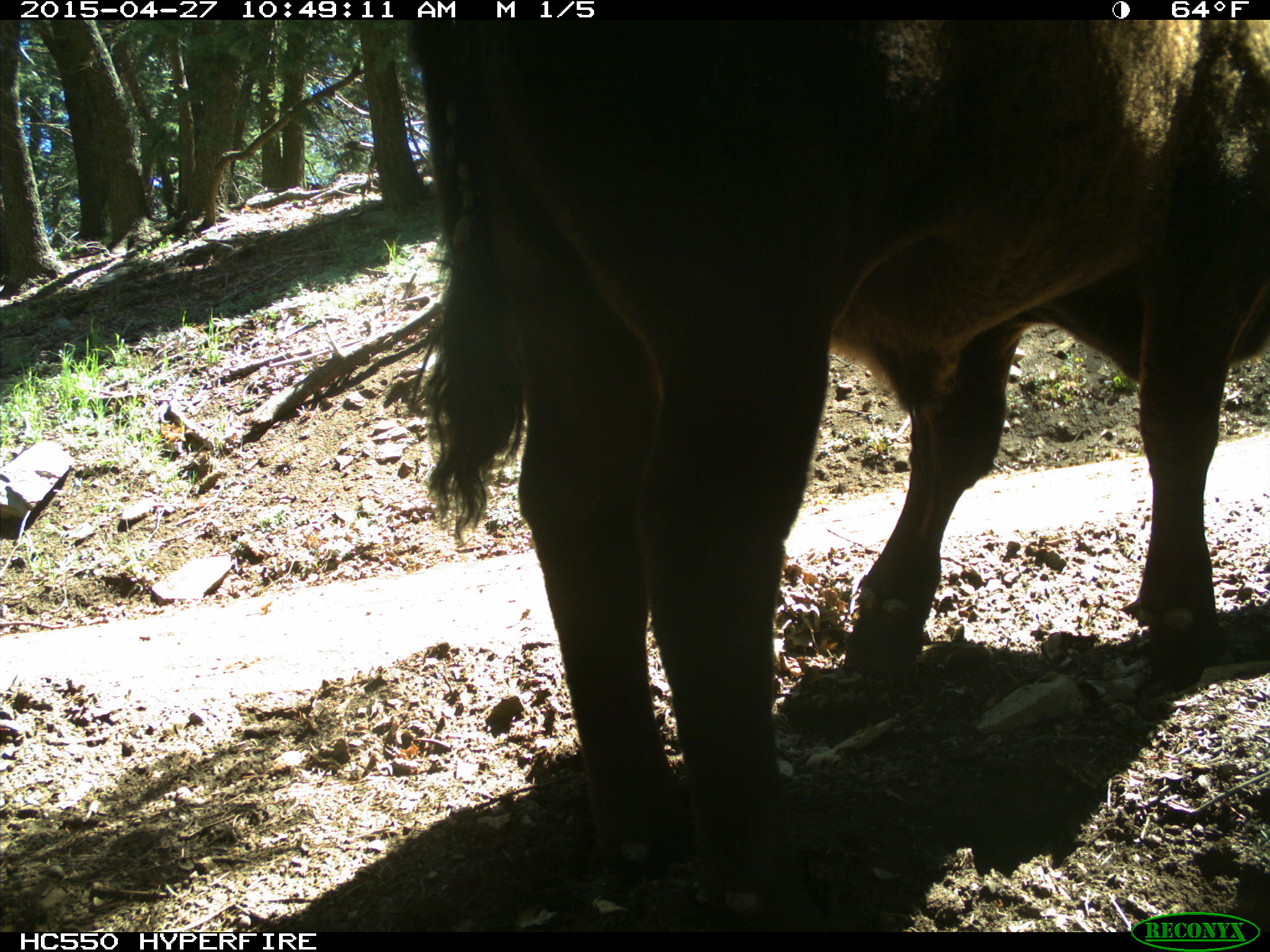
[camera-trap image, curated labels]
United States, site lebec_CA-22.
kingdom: Animalia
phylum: Chordata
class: Mammalia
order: Artiodactyla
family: Bovidae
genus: Bos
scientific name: Bos taurus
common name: domestic cow